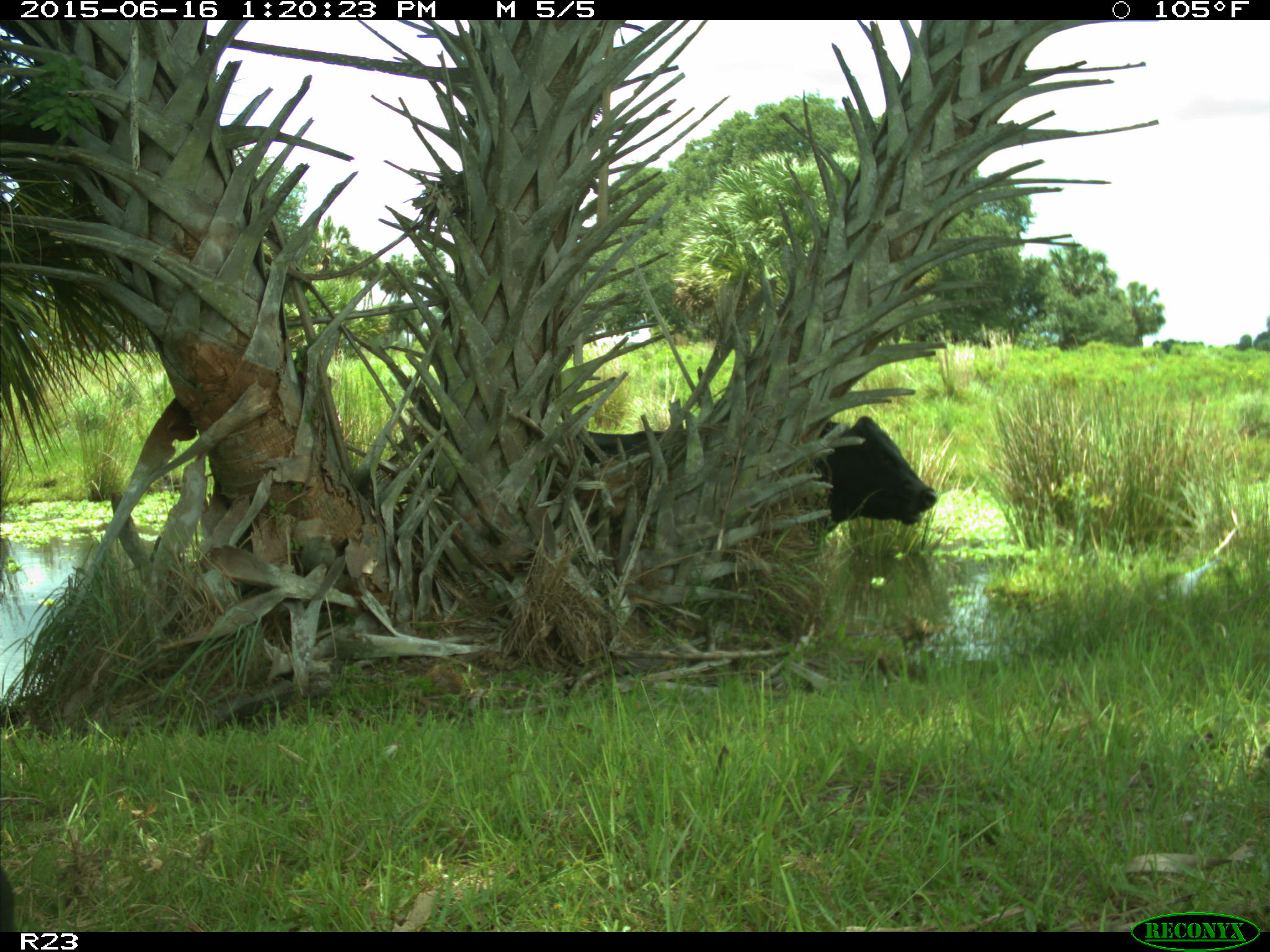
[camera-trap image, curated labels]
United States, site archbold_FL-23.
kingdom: Animalia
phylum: Chordata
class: Mammalia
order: Artiodactyla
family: Bovidae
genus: Bos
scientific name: Bos taurus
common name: domestic cow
Bos taurus (domestic cow).